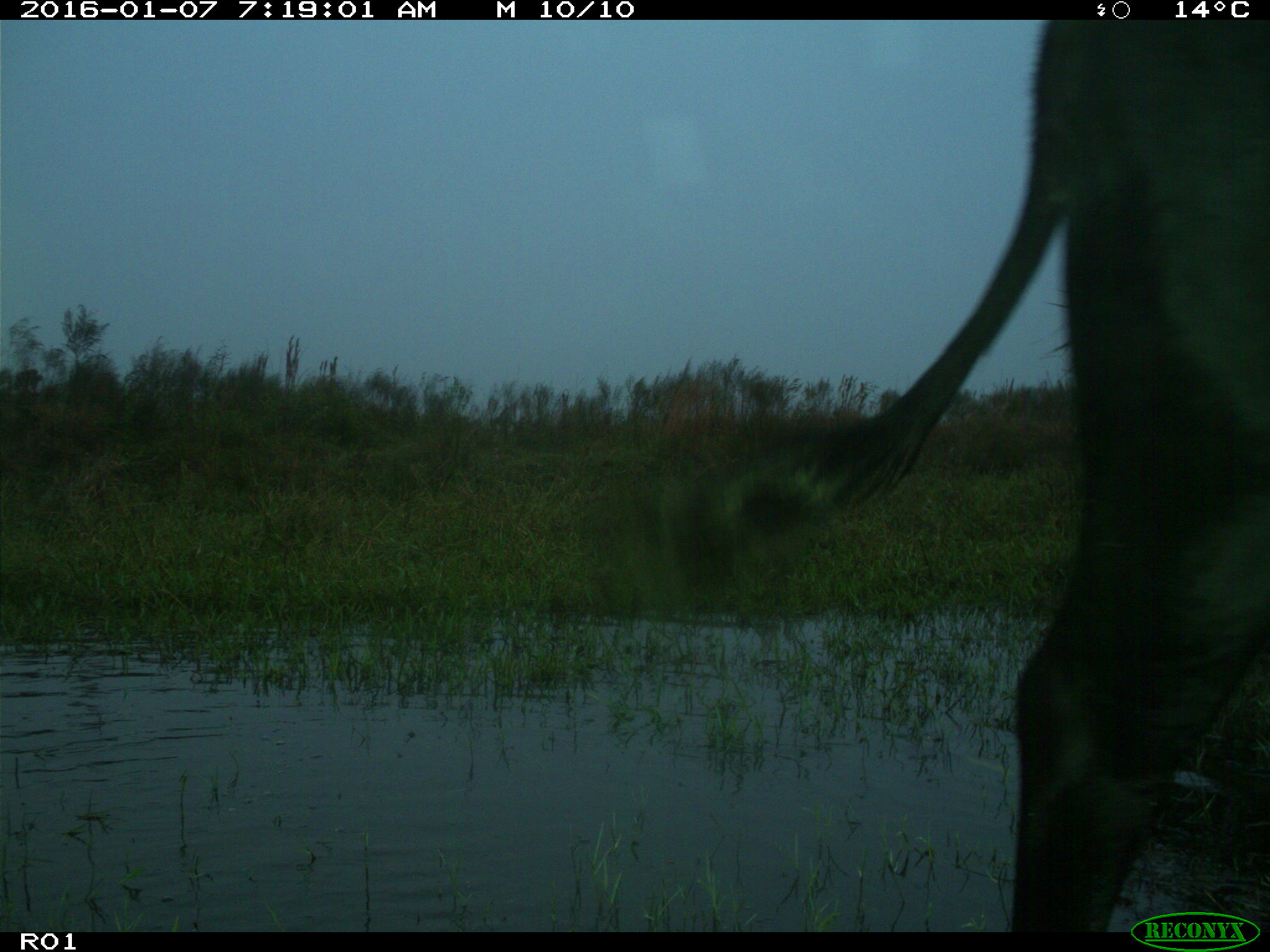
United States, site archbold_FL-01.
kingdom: Animalia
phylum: Chordata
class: Mammalia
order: Artiodactyla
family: Bovidae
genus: Bos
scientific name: Bos taurus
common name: domestic cow